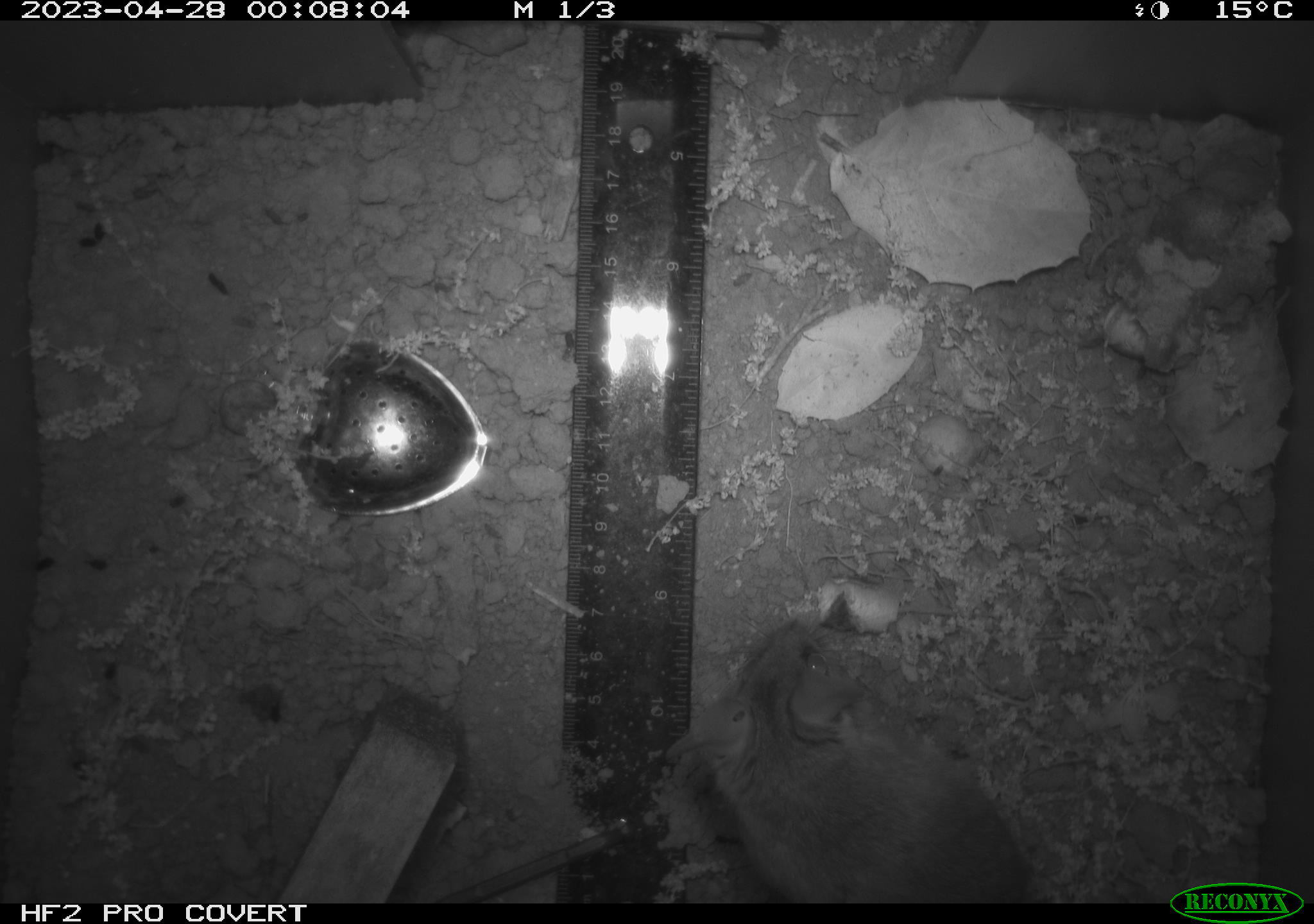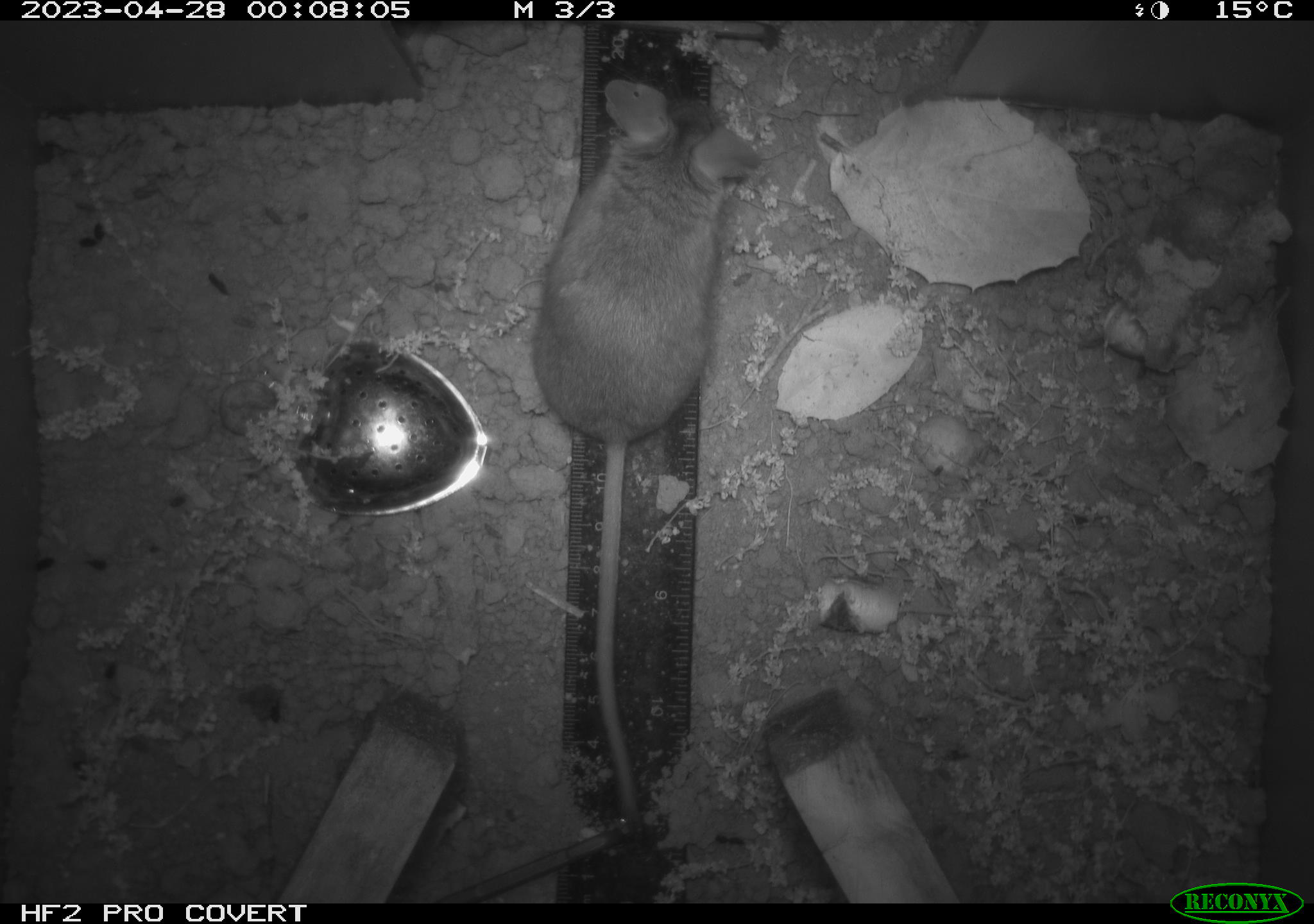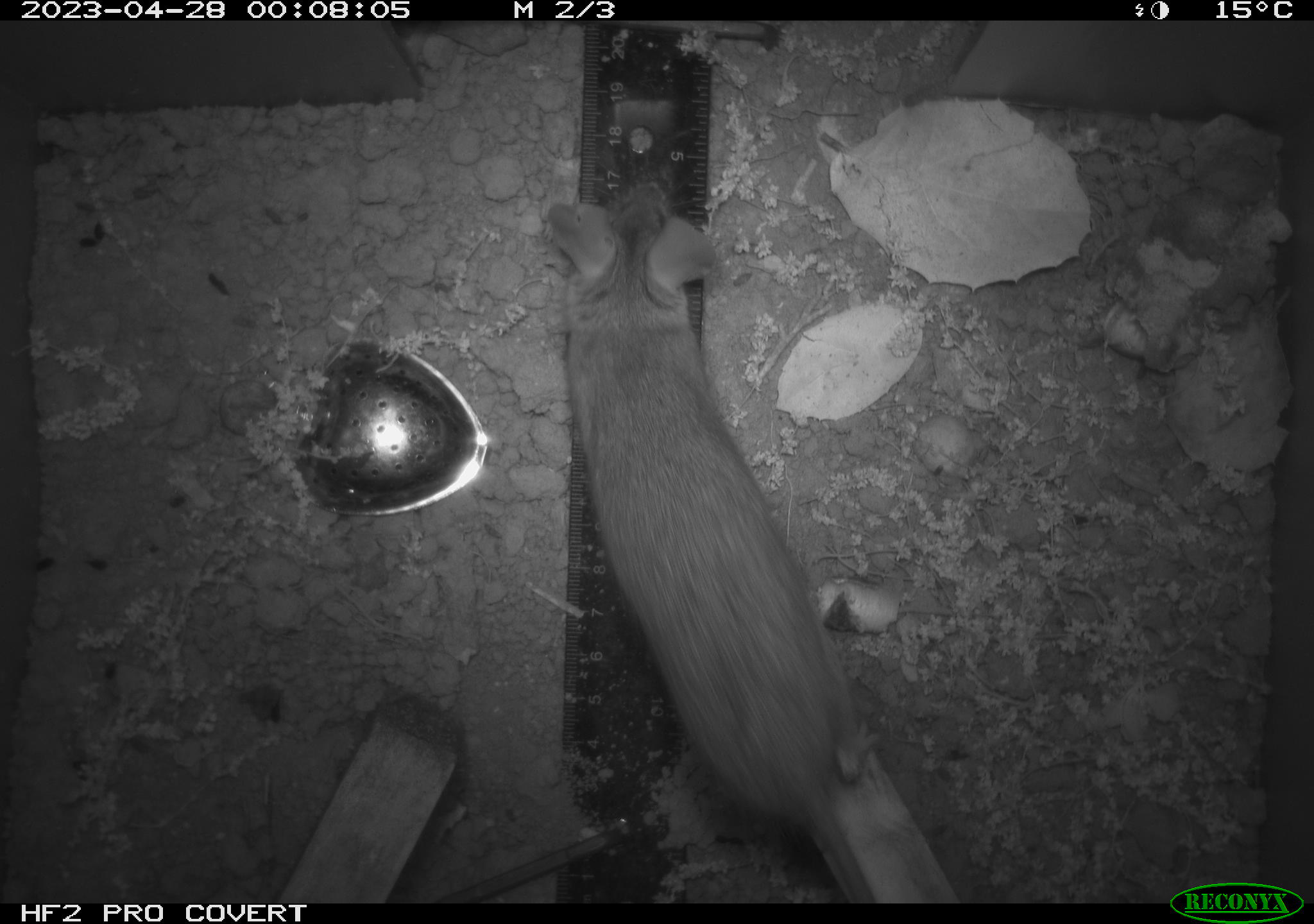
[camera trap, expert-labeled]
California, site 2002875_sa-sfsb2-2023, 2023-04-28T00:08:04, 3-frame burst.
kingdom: Animalia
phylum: Chordata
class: Mammalia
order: Rodentia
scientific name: Rodentia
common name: mouse species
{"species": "mouse species (Rodentia)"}